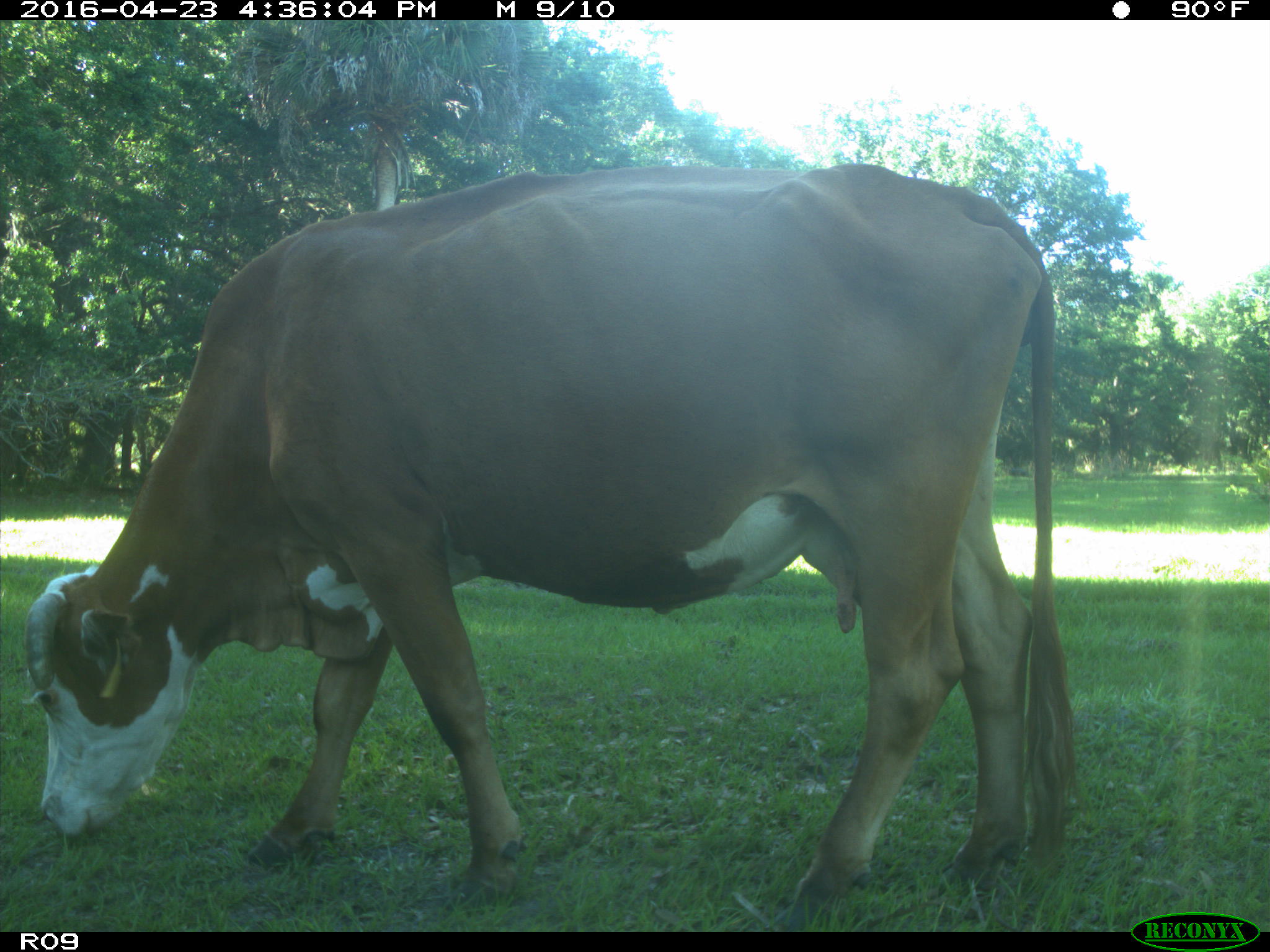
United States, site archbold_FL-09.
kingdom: Animalia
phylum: Chordata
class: Mammalia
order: Artiodactyla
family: Bovidae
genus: Bos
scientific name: Bos taurus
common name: domestic cow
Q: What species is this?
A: Bos taurus (domestic cow).